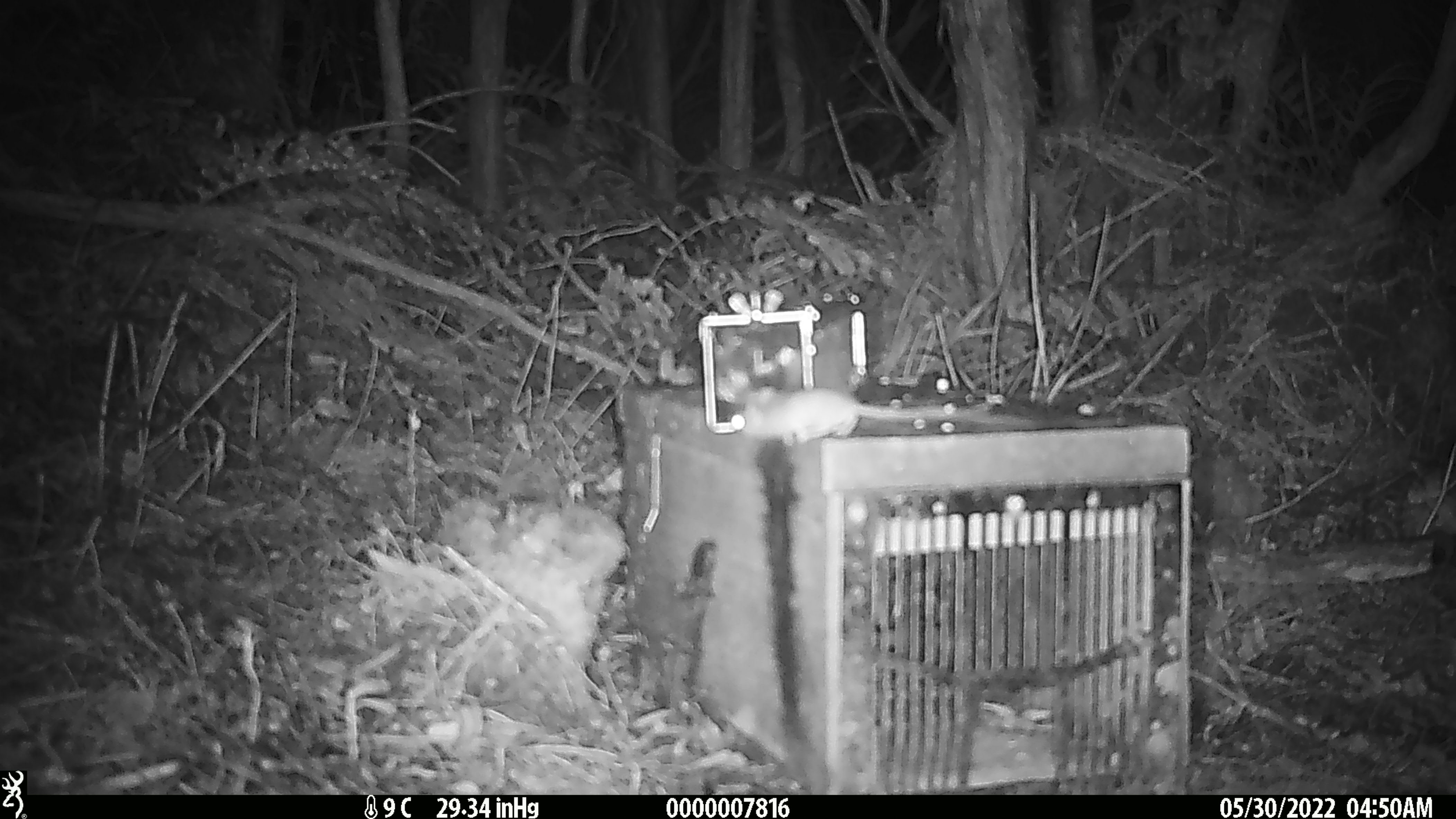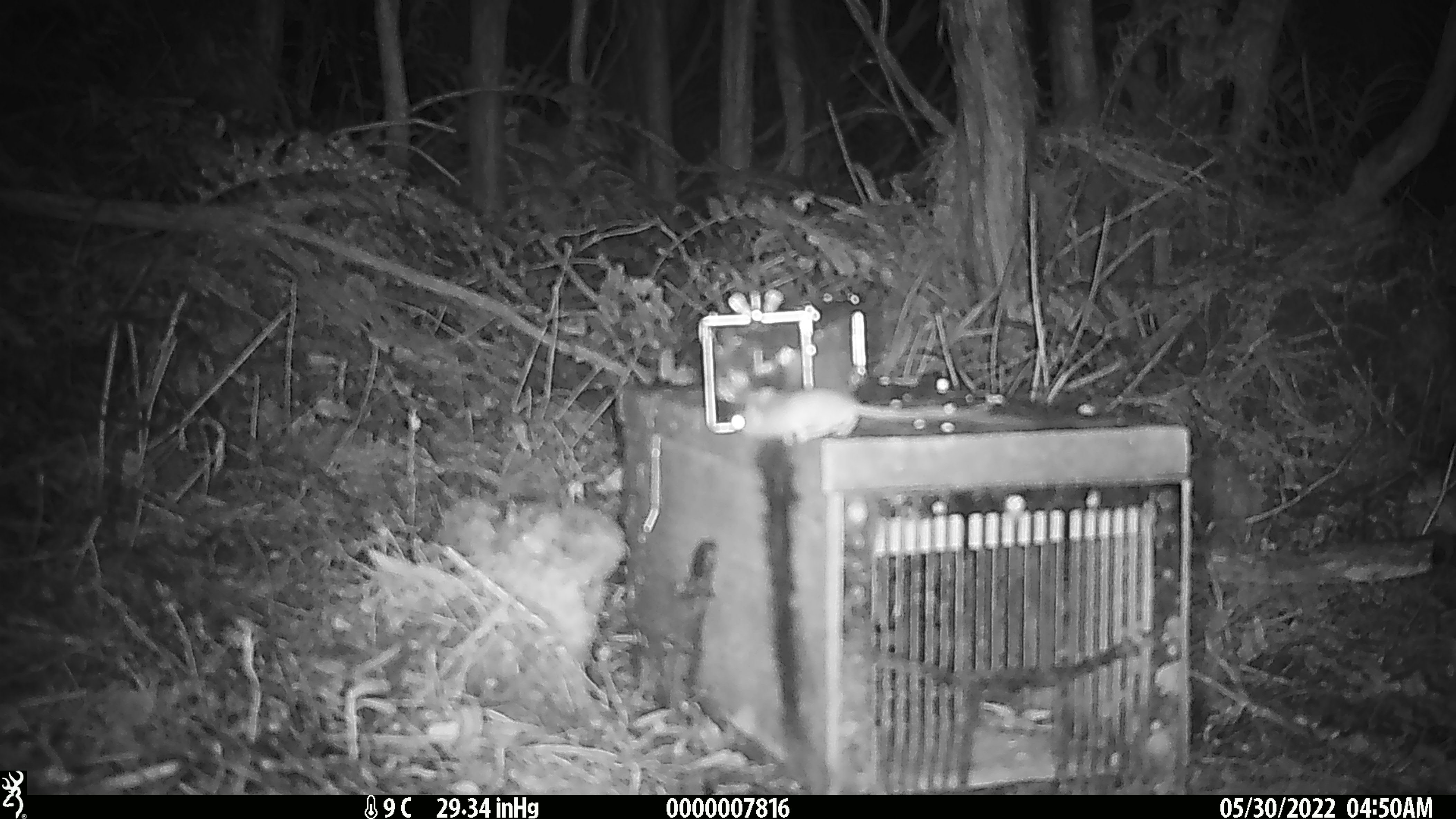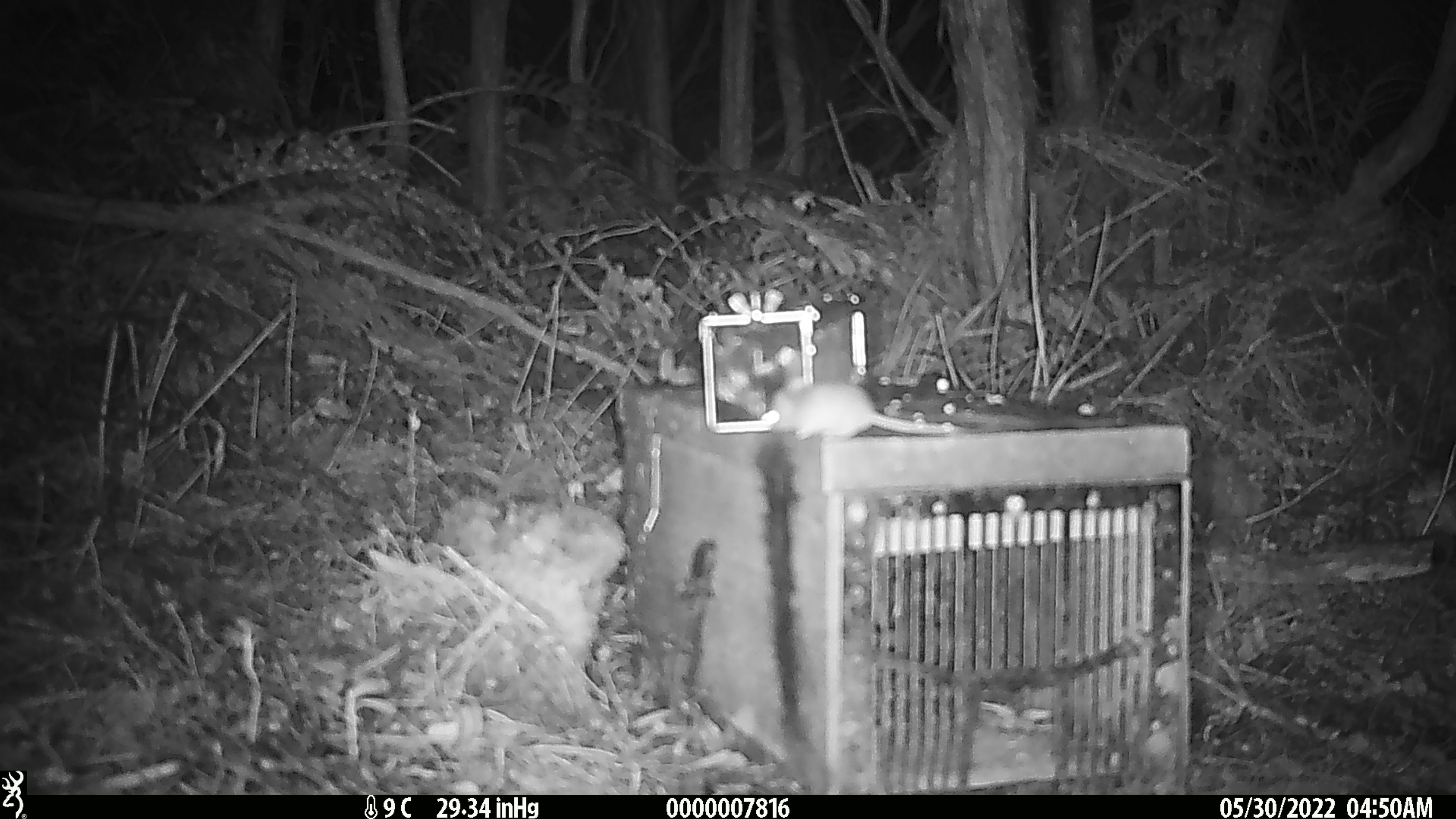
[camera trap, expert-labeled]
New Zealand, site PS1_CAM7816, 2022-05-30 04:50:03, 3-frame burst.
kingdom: Animalia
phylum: Chordata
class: Mammalia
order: Rodentia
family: Muridae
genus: Mus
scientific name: Mus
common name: mouse